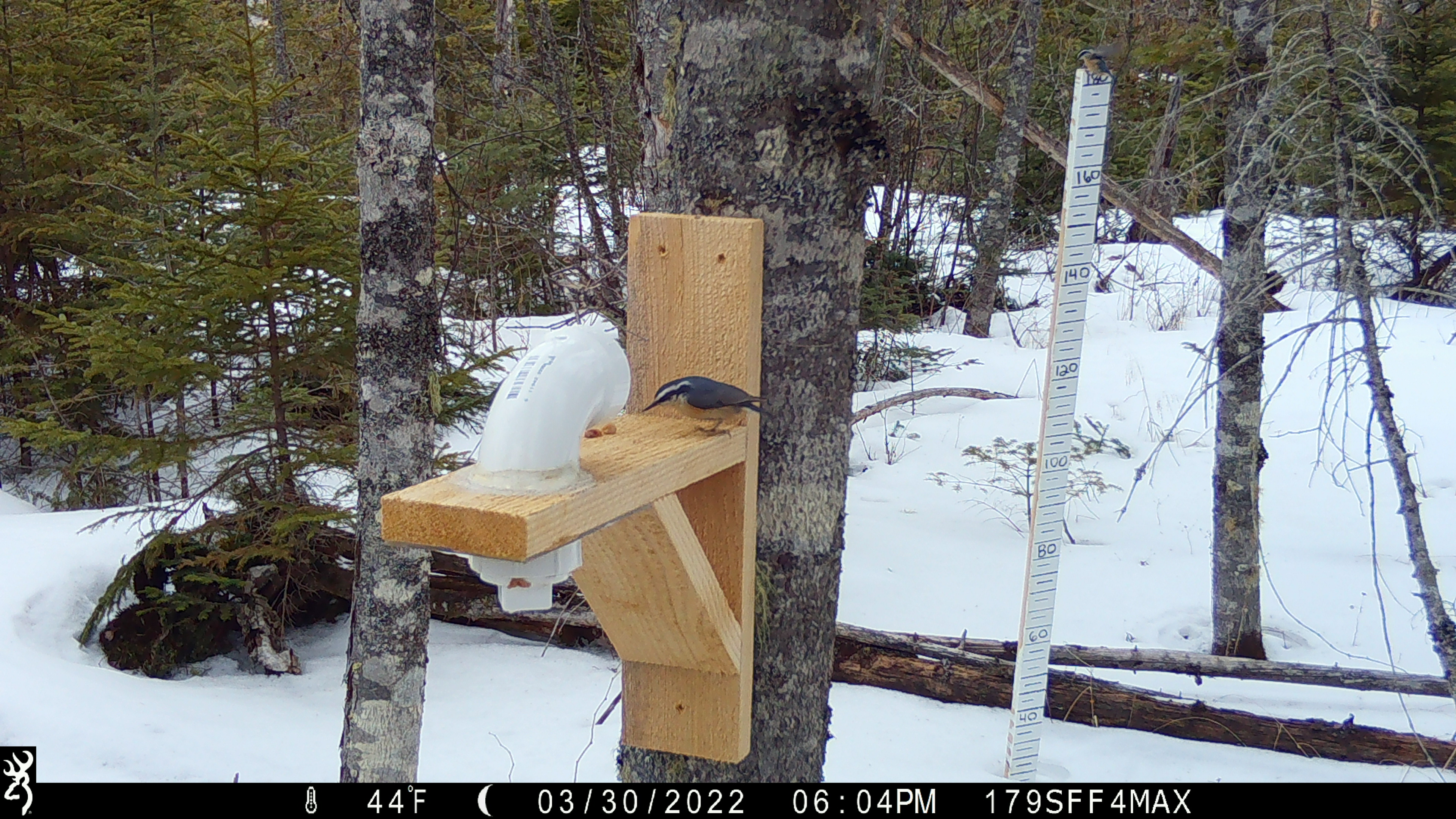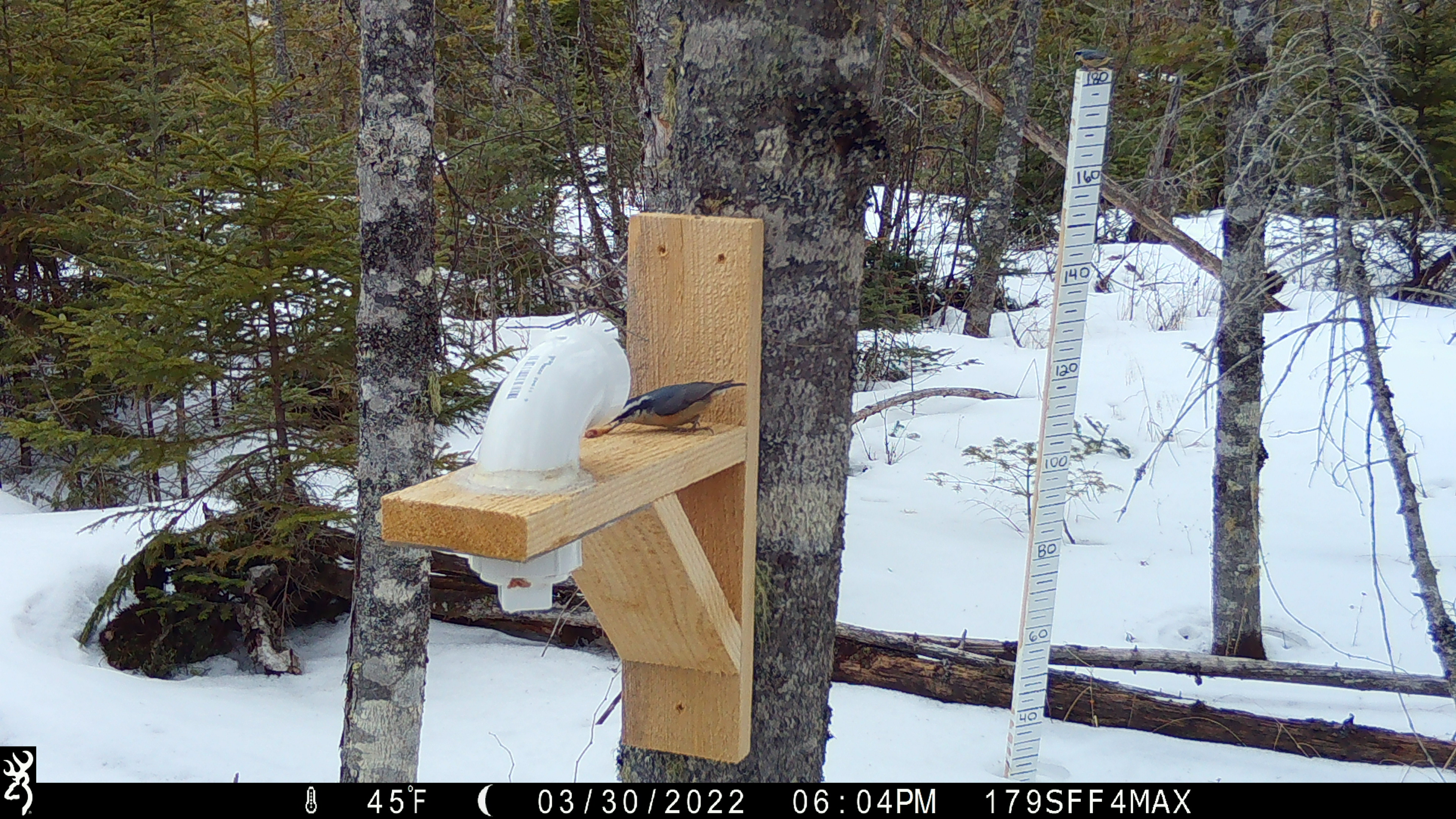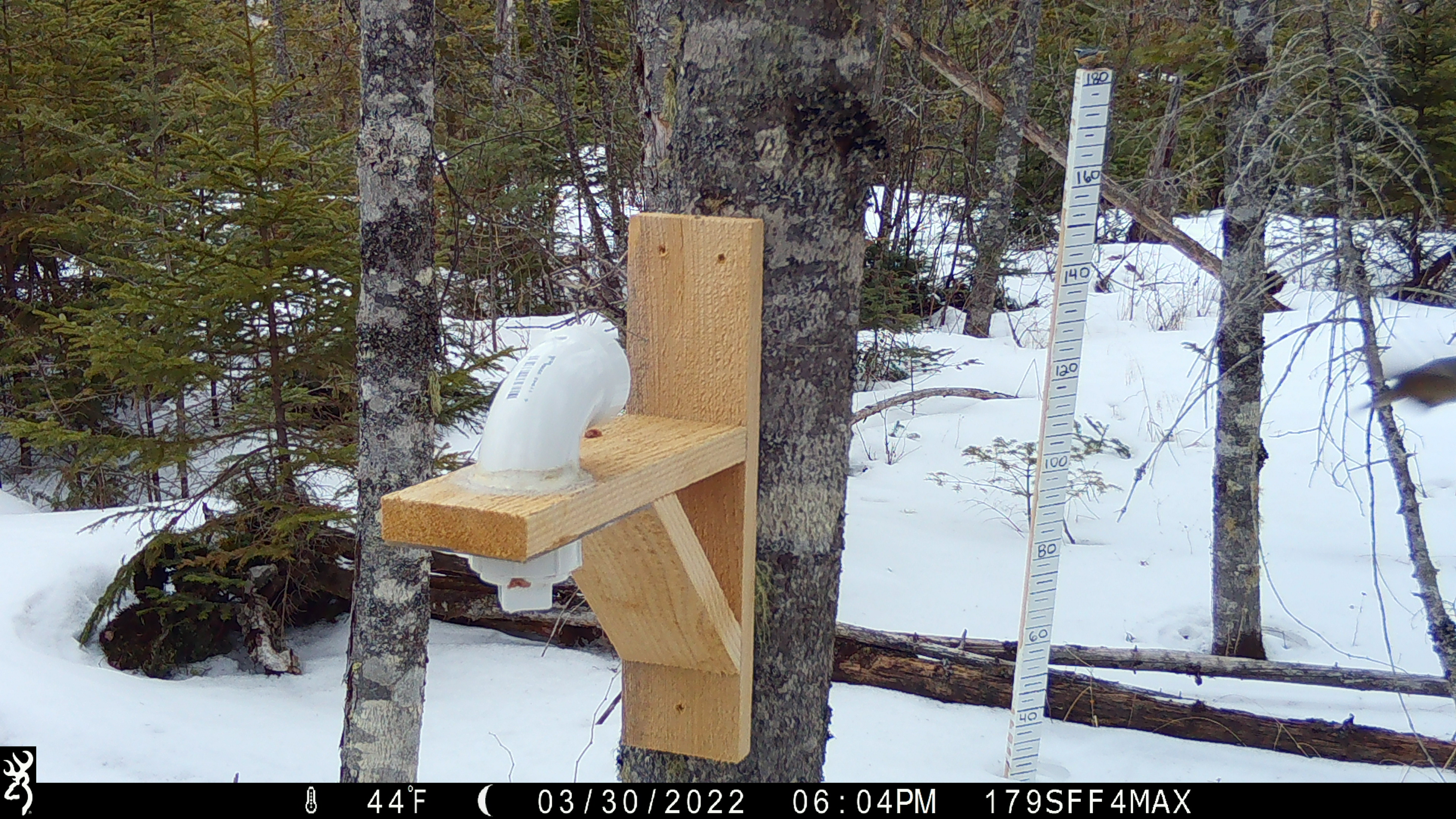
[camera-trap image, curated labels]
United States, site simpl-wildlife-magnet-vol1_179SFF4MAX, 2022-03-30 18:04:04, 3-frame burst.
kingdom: Animalia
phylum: Chordata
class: Aves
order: Passeriformes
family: Sittidae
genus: Sitta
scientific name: Sitta canadensis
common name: red-breasted nuthatch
Red-breasted nuthatch (Sitta canadensis).